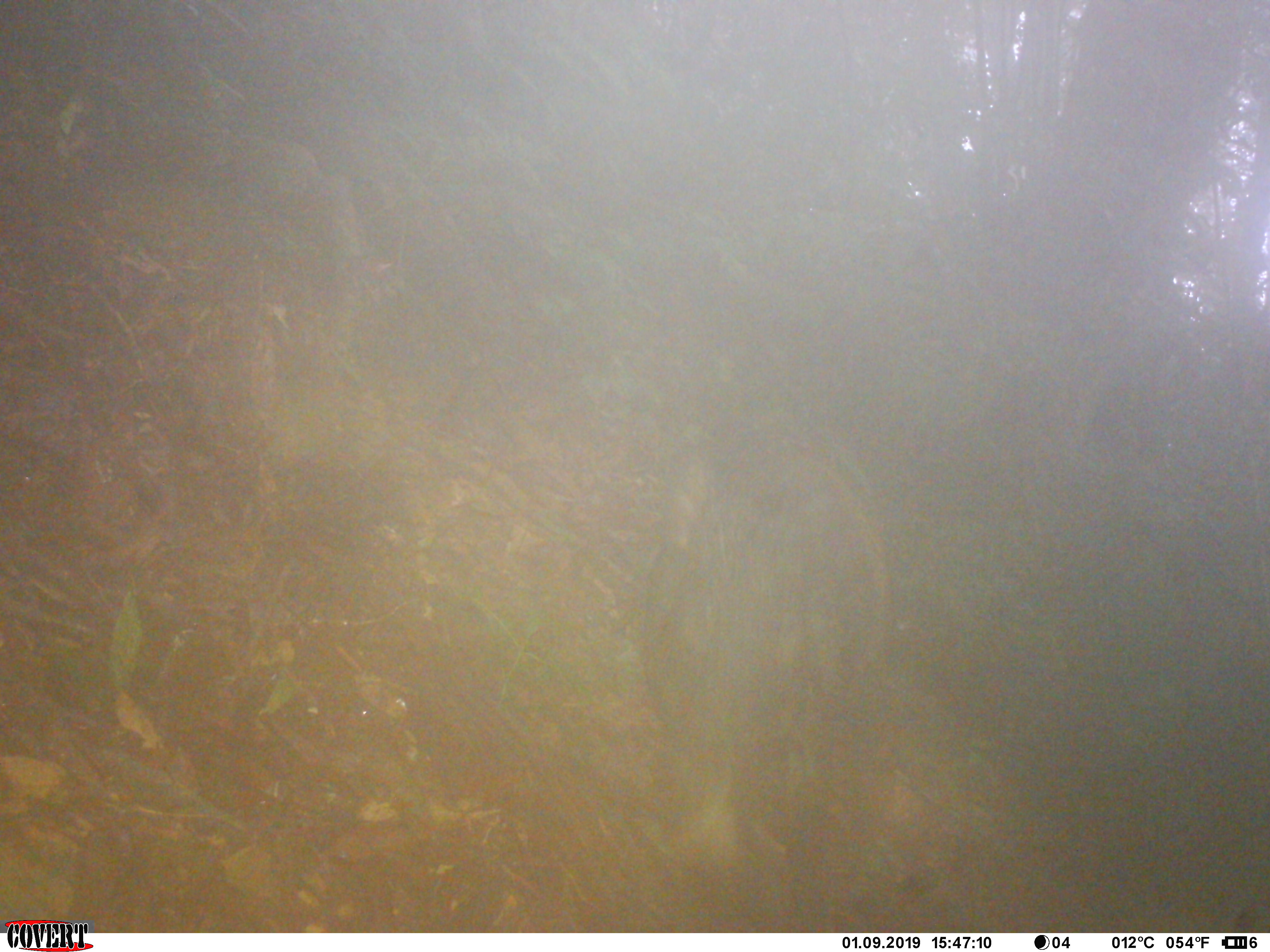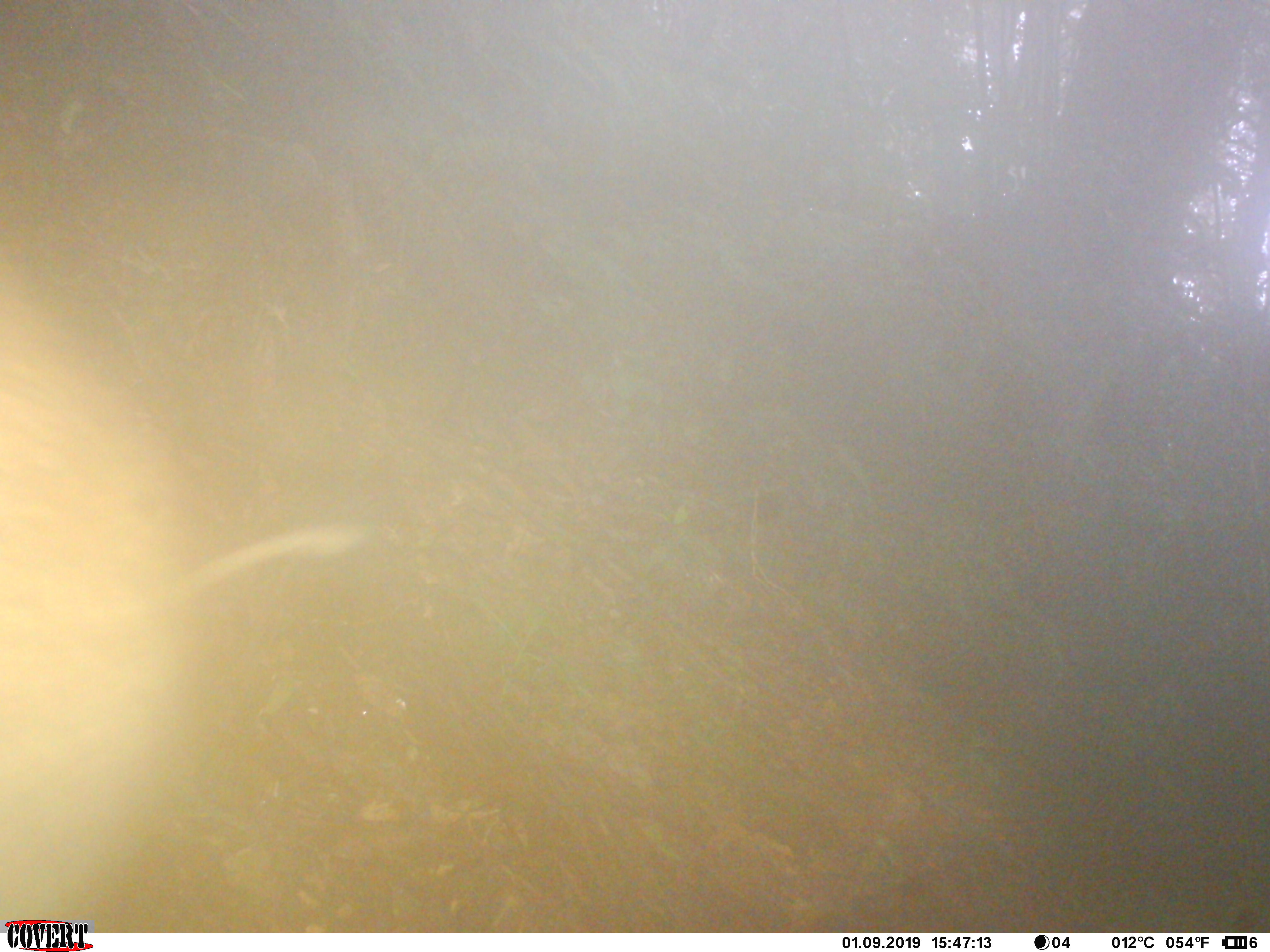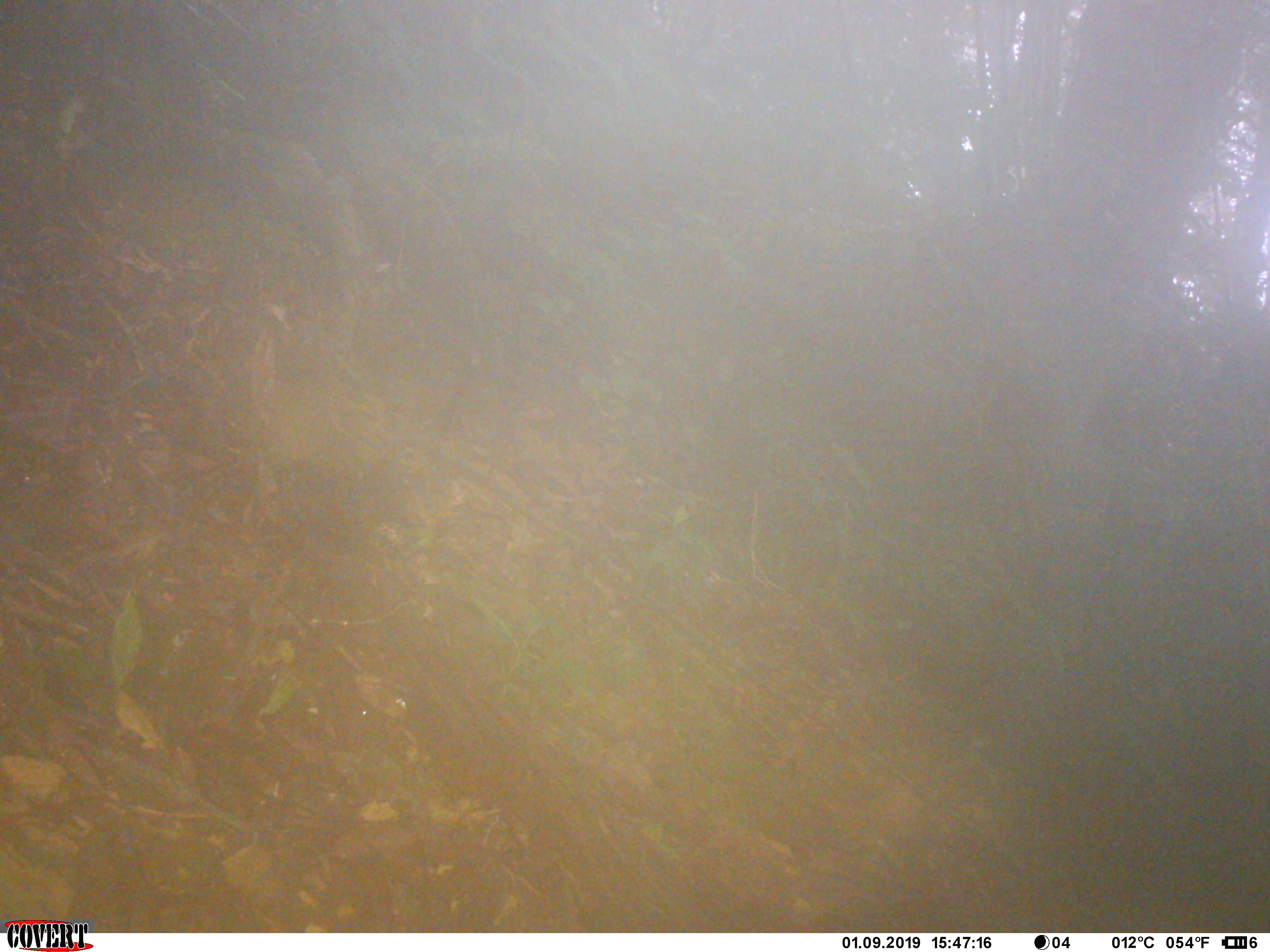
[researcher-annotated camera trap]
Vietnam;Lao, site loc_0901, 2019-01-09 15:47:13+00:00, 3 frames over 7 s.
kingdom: Animalia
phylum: Chordata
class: Mammalia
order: Artiodactyla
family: Suidae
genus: Sus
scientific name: Sus scrofa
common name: eurasian wild pig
Eurasian wild pig (Sus scrofa). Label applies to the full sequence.